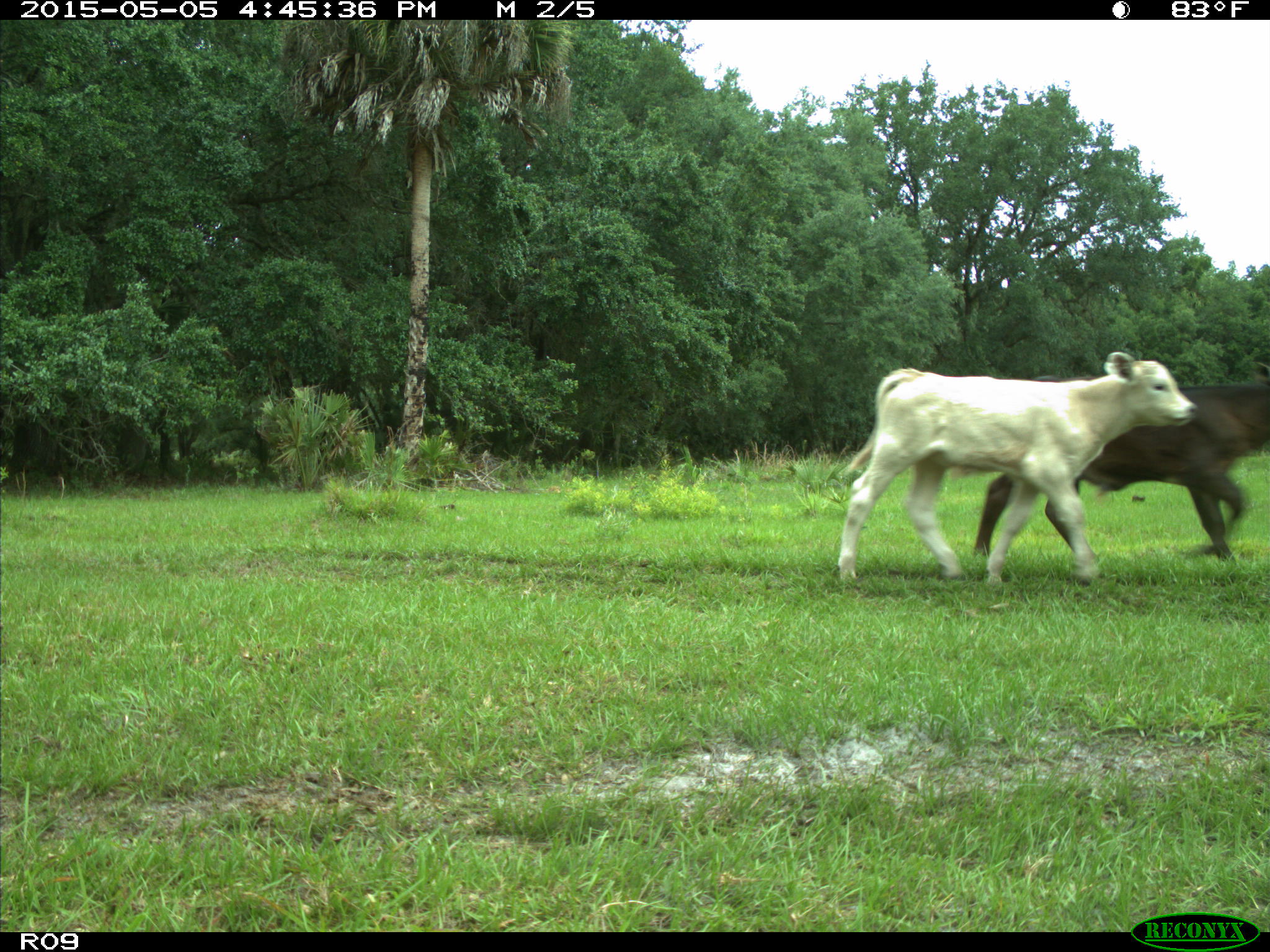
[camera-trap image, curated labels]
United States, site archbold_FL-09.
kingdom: Animalia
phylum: Chordata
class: Mammalia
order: Artiodactyla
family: Bovidae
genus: Bos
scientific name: Bos taurus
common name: domestic cow